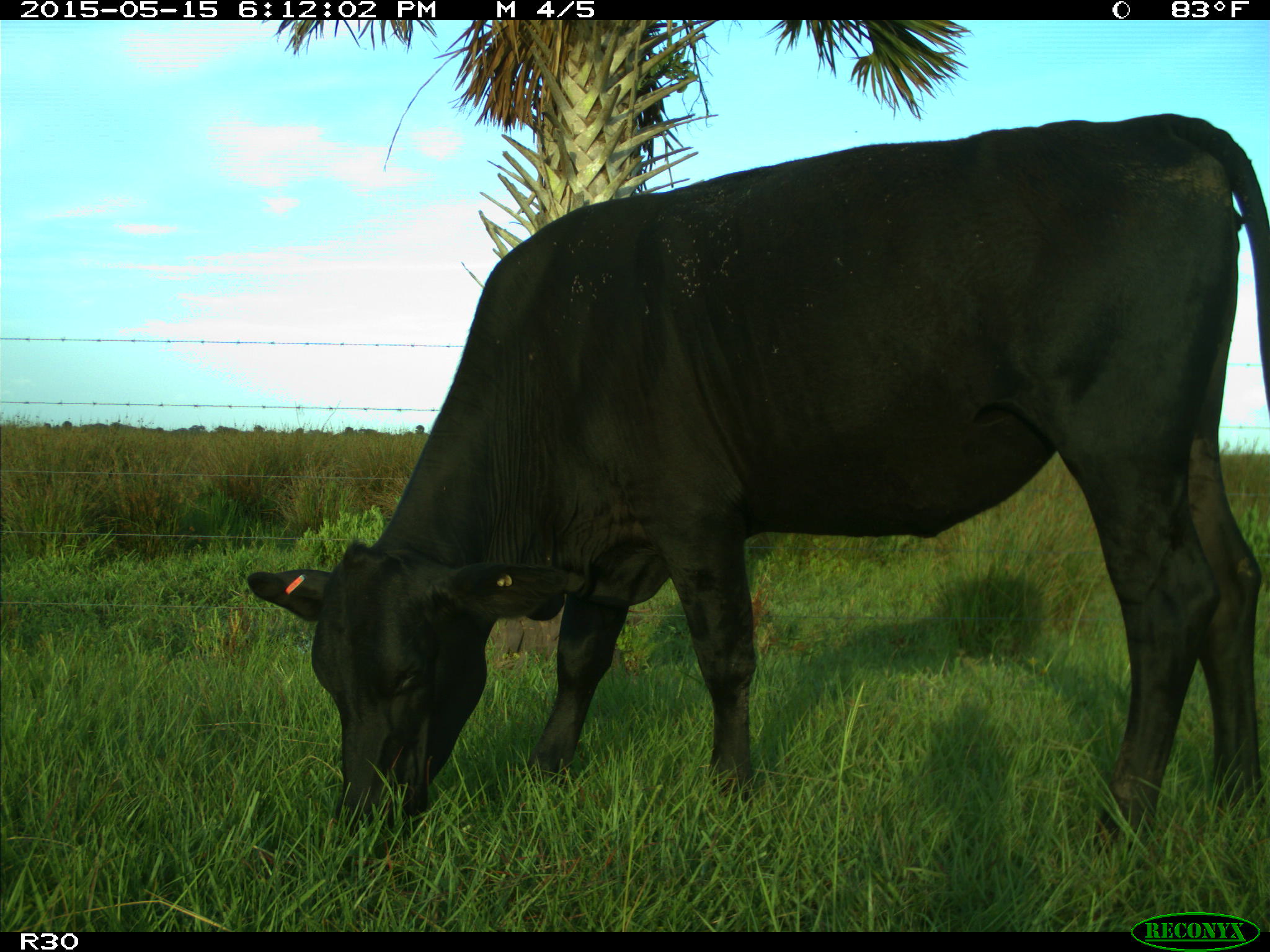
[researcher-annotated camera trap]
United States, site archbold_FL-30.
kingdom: Animalia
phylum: Chordata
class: Mammalia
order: Artiodactyla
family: Bovidae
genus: Bos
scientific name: Bos taurus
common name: domestic cow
Bos taurus (domestic cow).